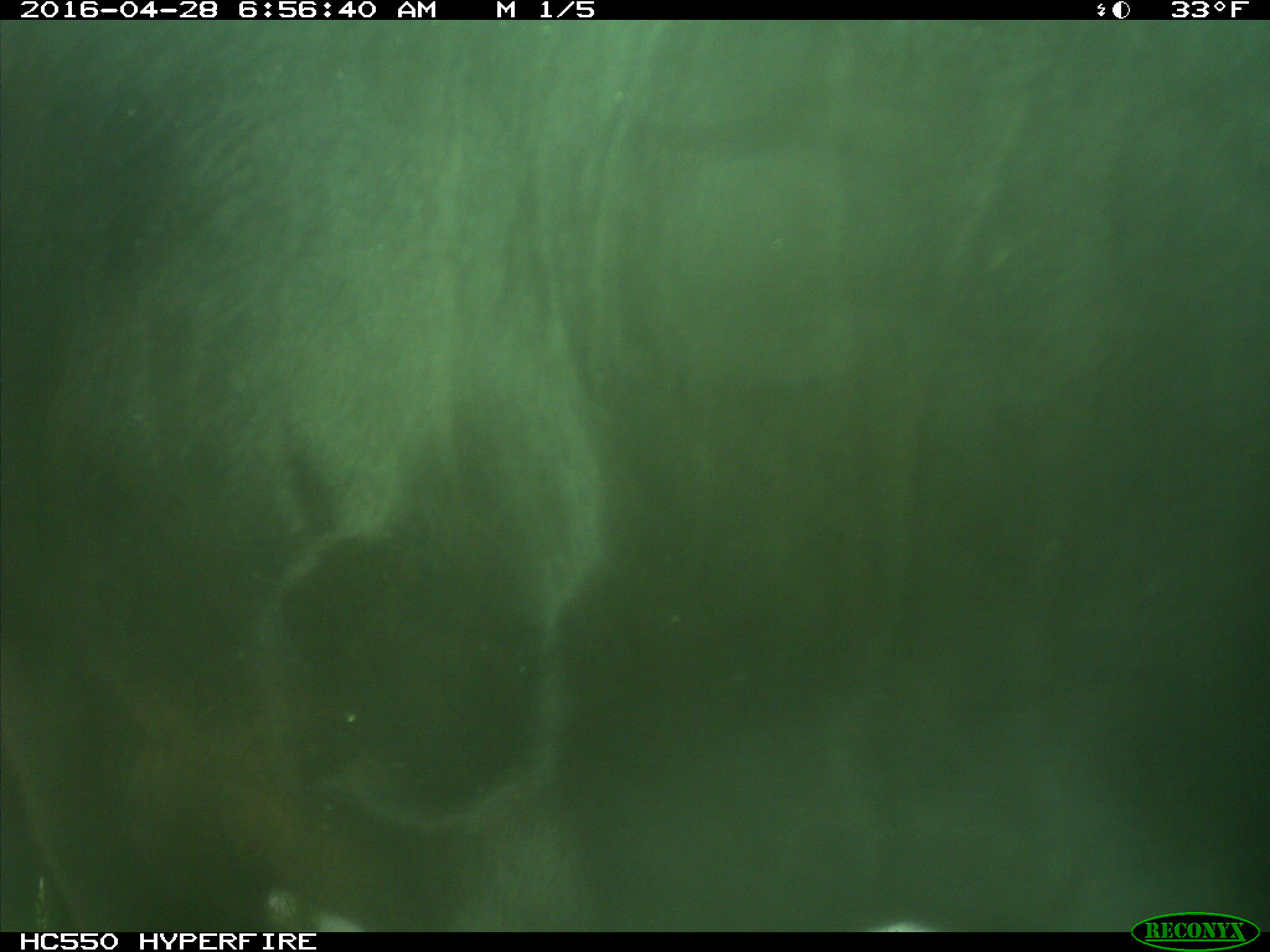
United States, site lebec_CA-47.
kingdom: Animalia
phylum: Chordata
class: Mammalia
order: Artiodactyla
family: Bovidae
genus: Bos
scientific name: Bos taurus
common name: domestic cow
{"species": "Bos taurus (domestic cow)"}